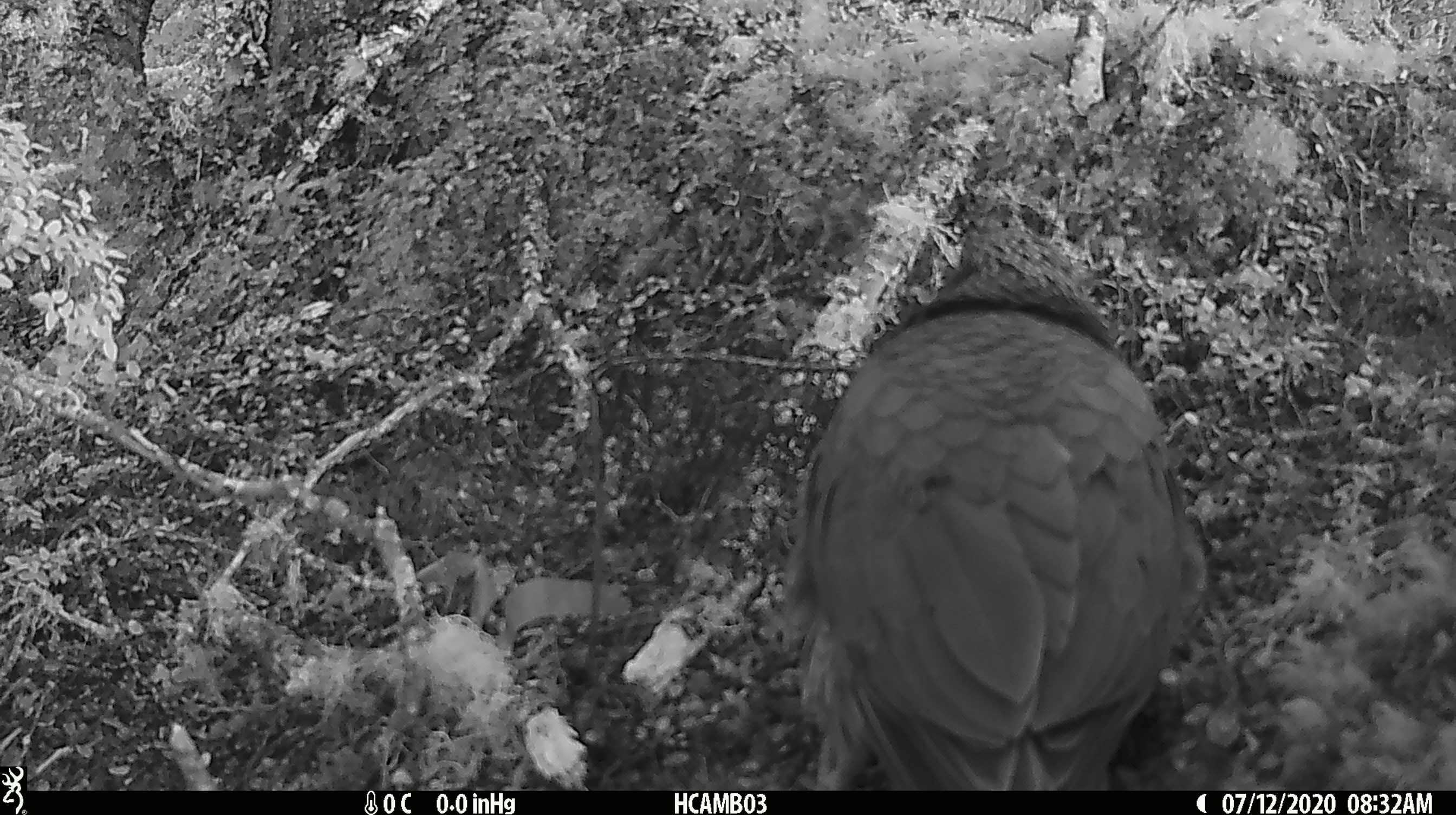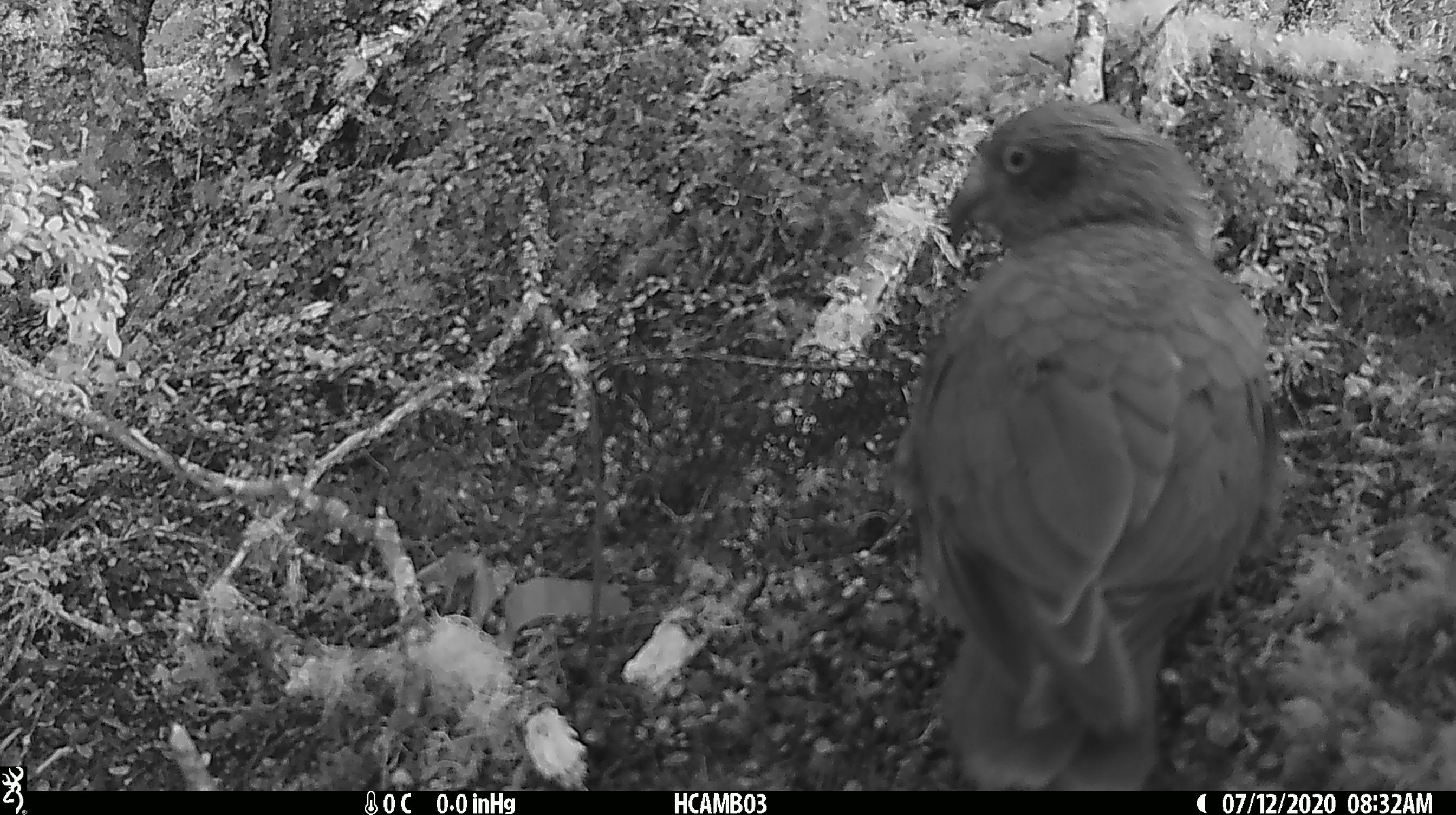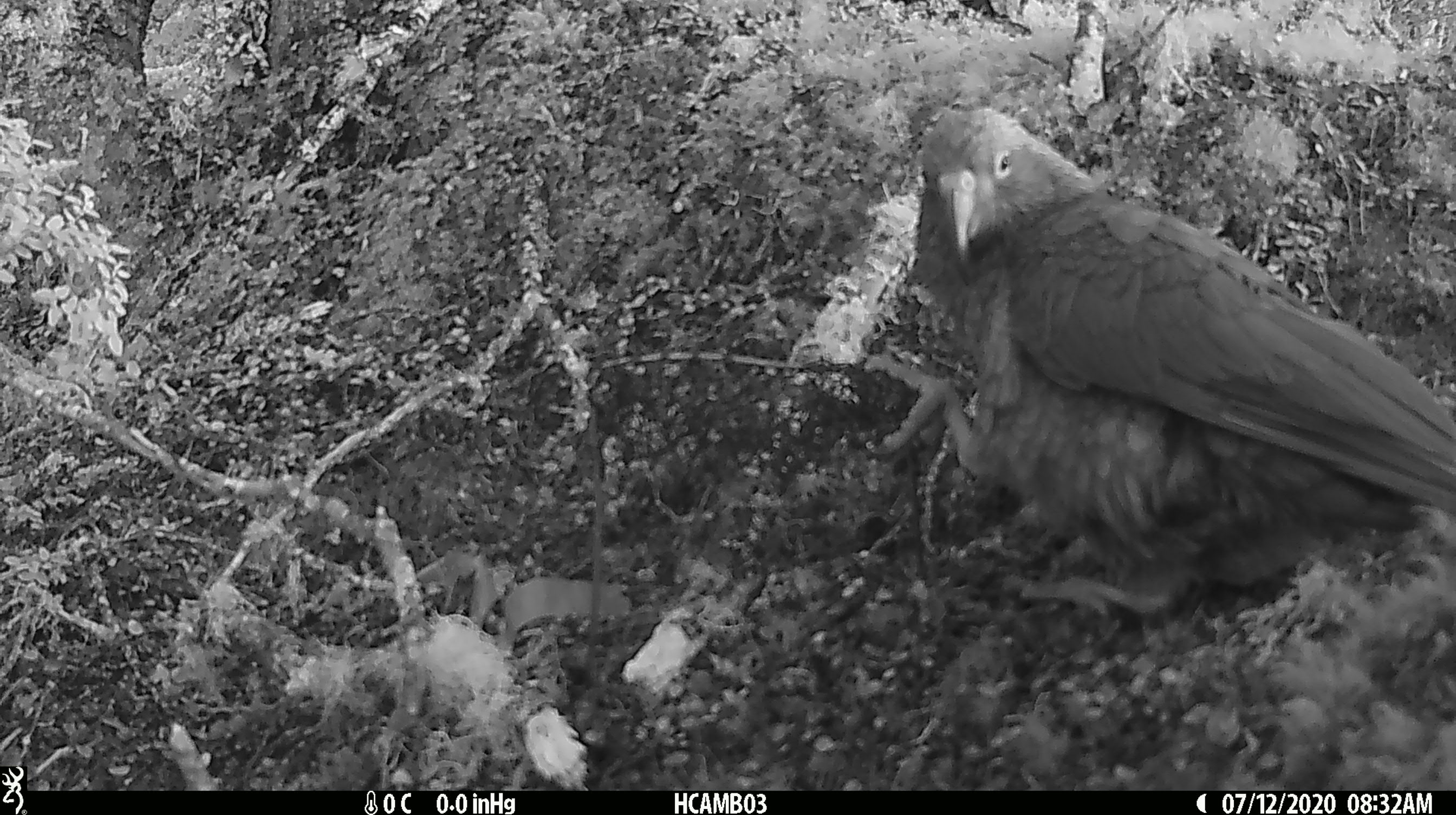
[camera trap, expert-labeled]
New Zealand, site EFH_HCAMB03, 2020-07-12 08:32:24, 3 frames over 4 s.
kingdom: Animalia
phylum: Chordata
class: Aves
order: Psittaciformes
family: Strigopidae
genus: Nestor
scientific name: Nestor notabilis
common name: kea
Kea (Nestor notabilis).